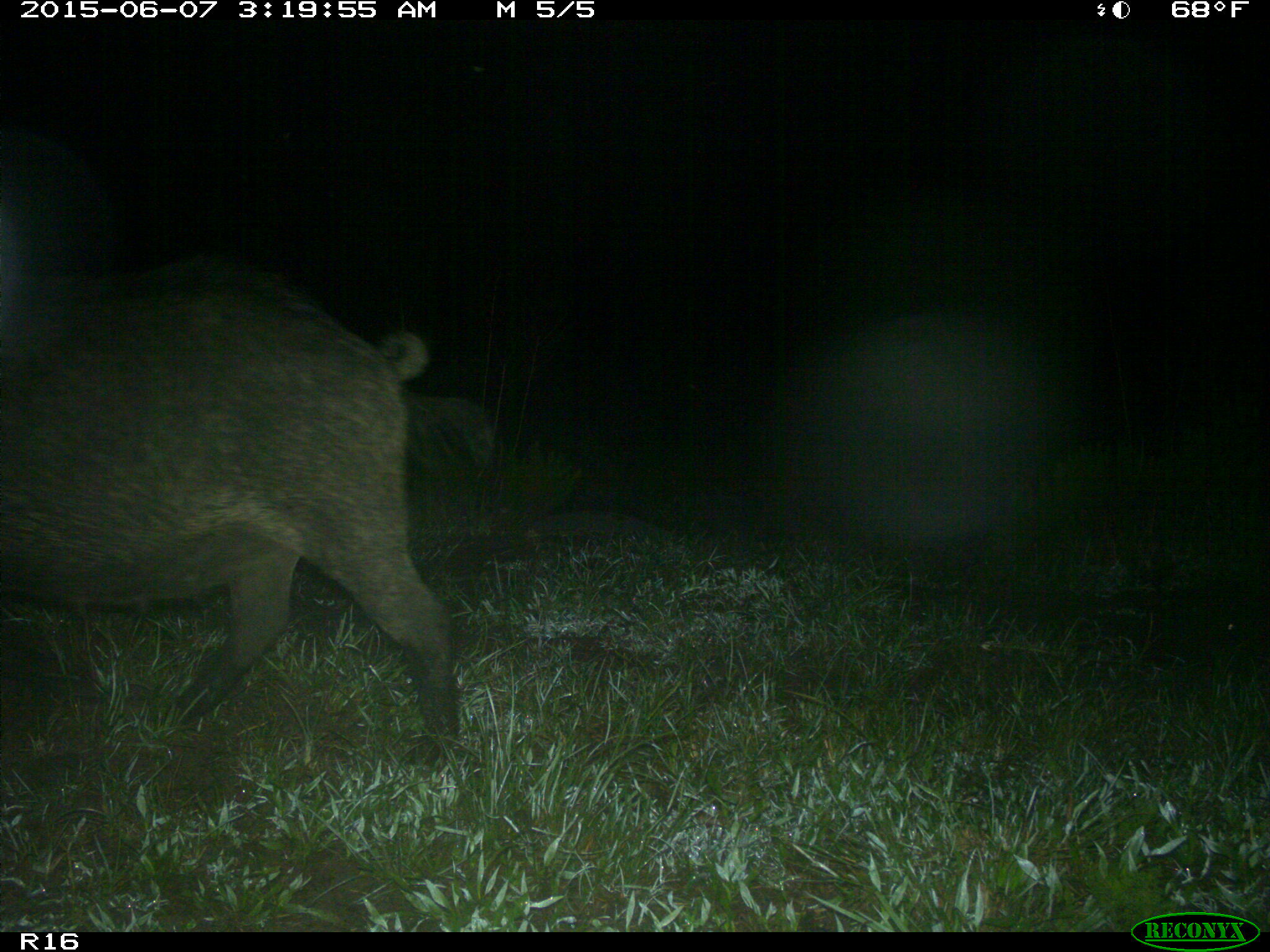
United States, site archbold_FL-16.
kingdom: Animalia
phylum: Chordata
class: Mammalia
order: Artiodactyla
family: Suidae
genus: Sus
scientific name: Sus scrofa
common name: wild boar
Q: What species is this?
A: Sus scrofa (wild boar).